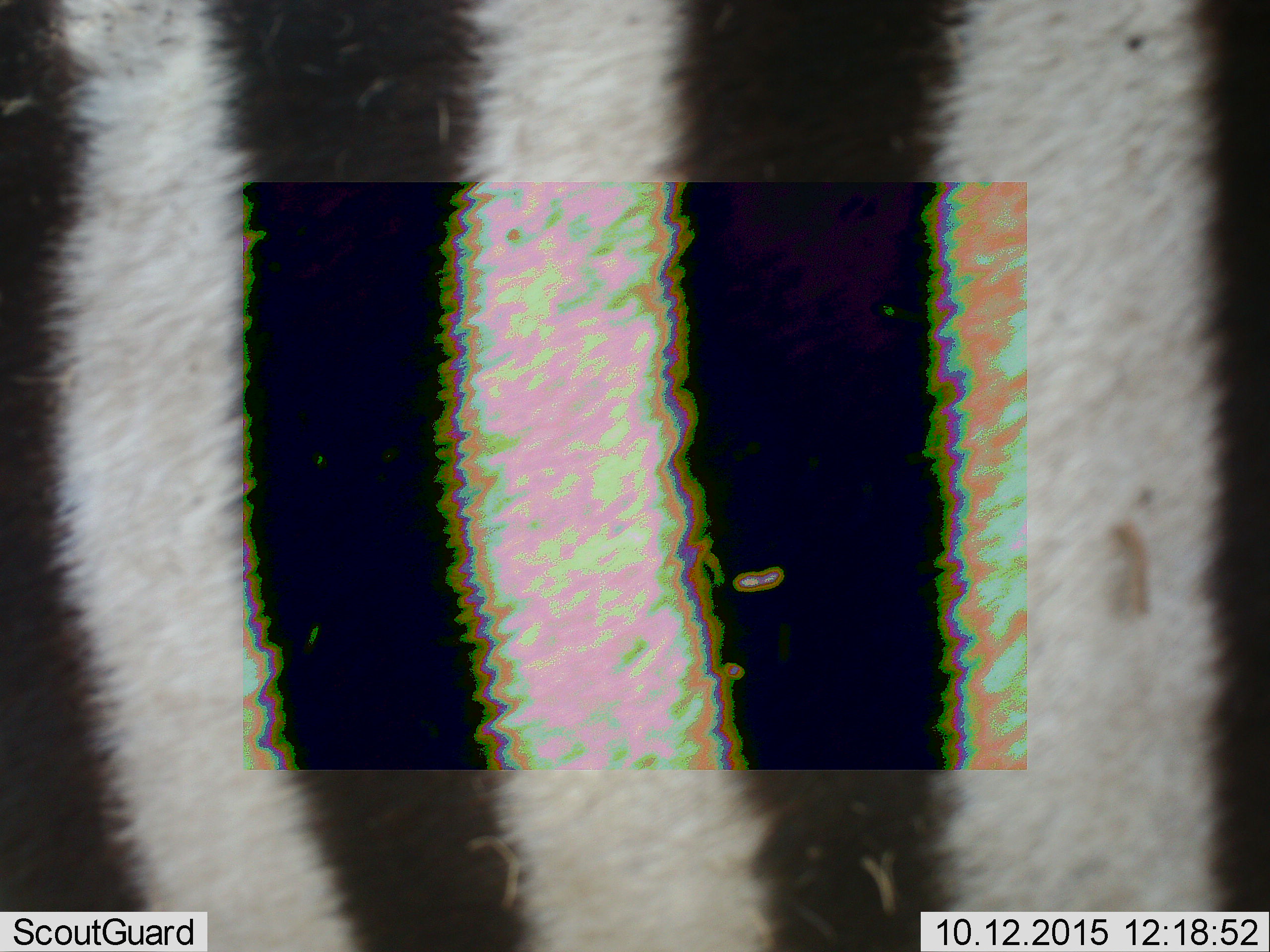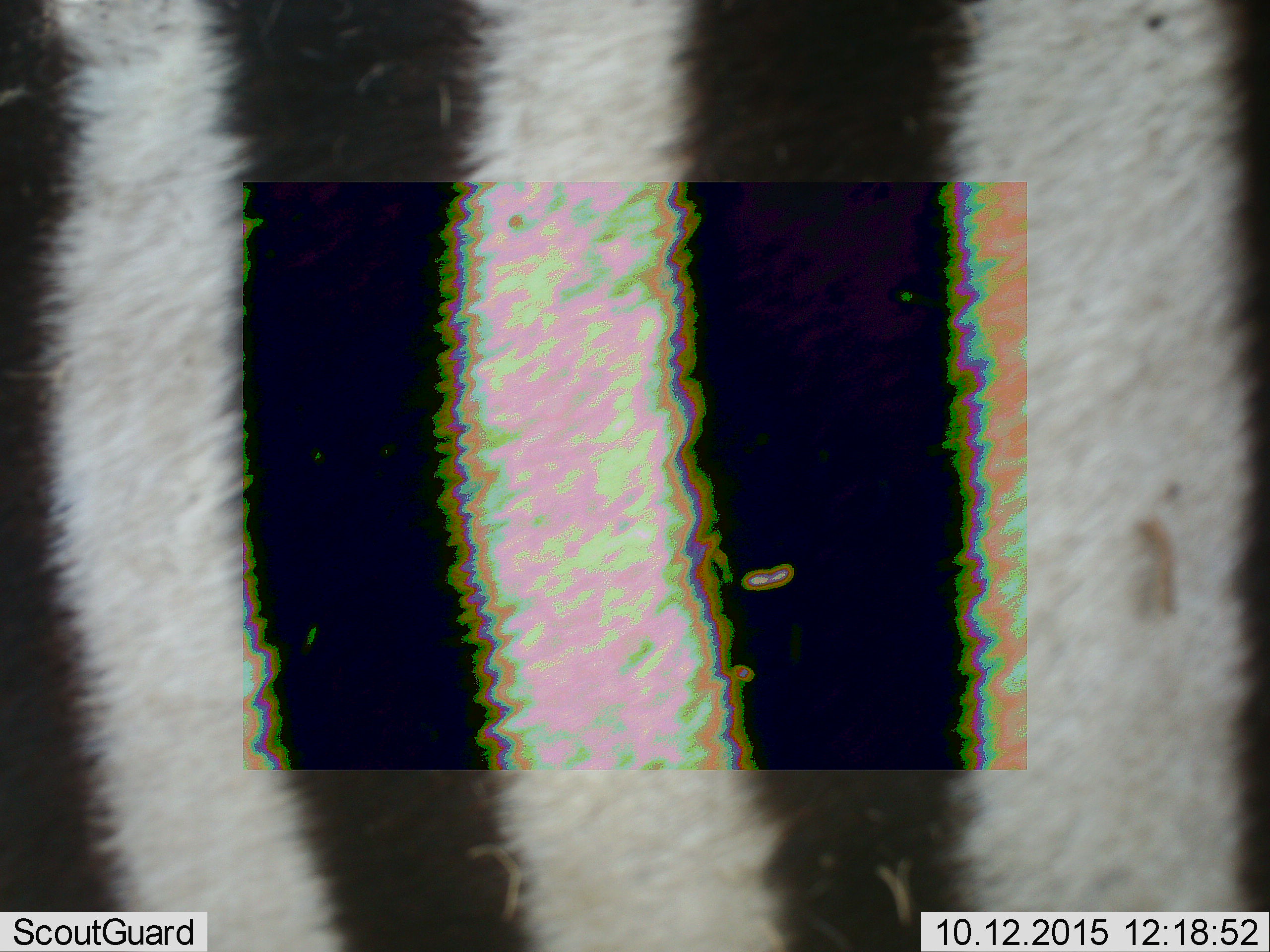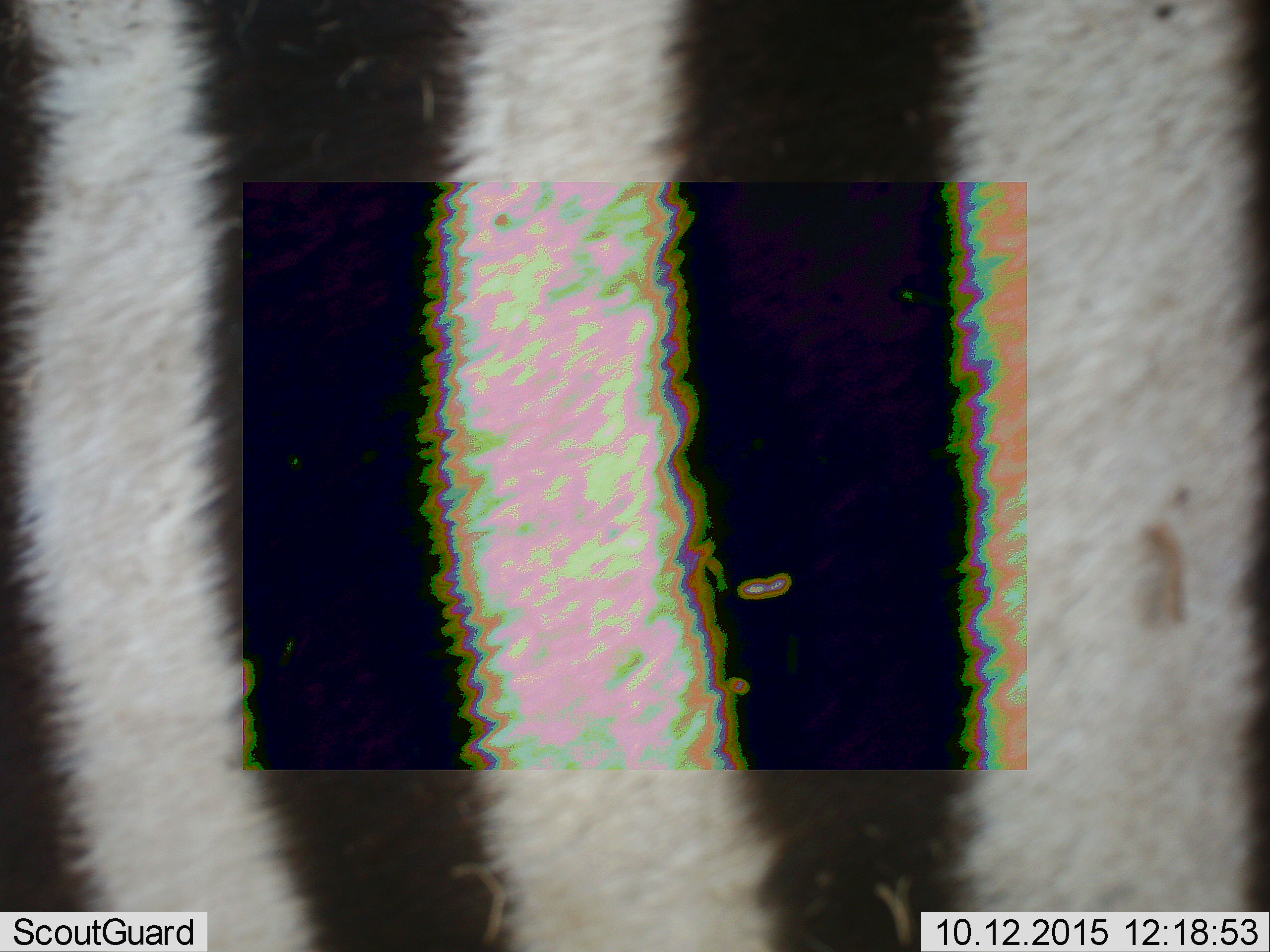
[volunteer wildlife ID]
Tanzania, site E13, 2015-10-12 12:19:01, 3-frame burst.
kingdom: Animalia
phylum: Chordata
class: Mammalia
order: Perissodactyla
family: Equidae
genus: Equus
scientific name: Equus quagga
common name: plains zebra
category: zebra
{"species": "zebra (plains zebra) (Equus quagga)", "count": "1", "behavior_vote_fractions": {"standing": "67%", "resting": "0%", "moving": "33%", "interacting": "7%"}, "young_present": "0%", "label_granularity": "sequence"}